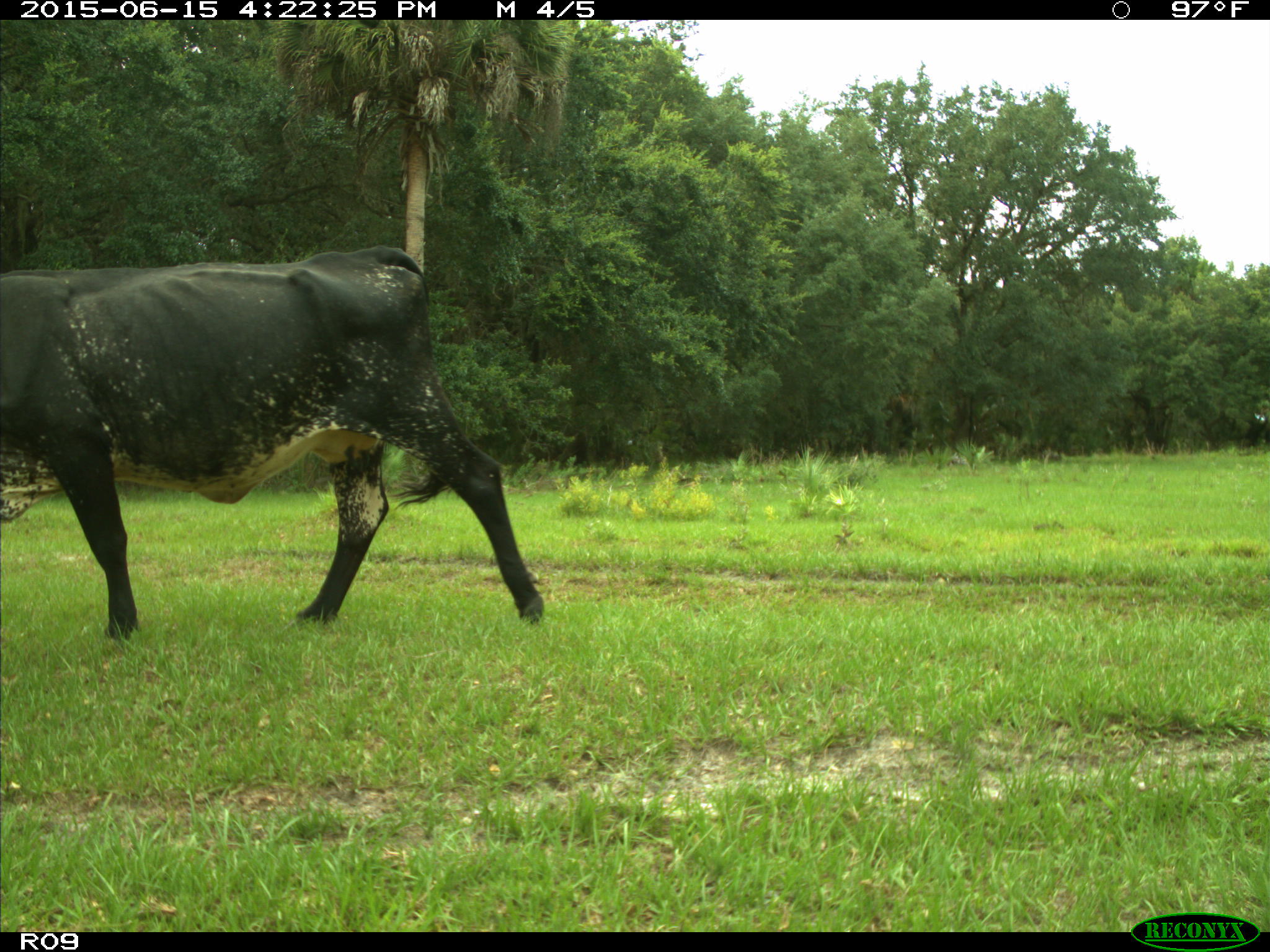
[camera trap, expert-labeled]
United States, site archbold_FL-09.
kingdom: Animalia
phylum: Chordata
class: Mammalia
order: Artiodactyla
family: Bovidae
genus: Bos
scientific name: Bos taurus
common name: domestic cow